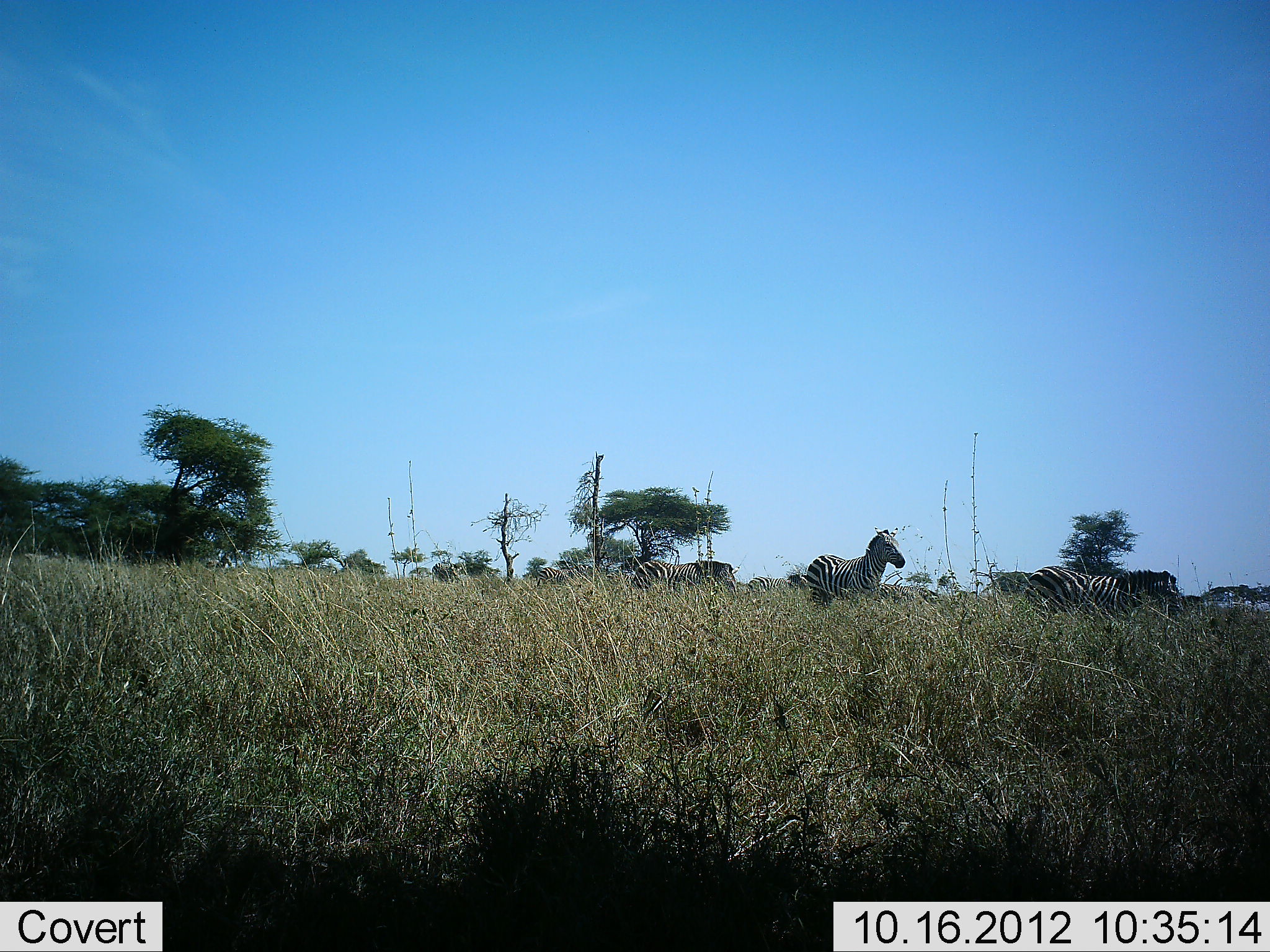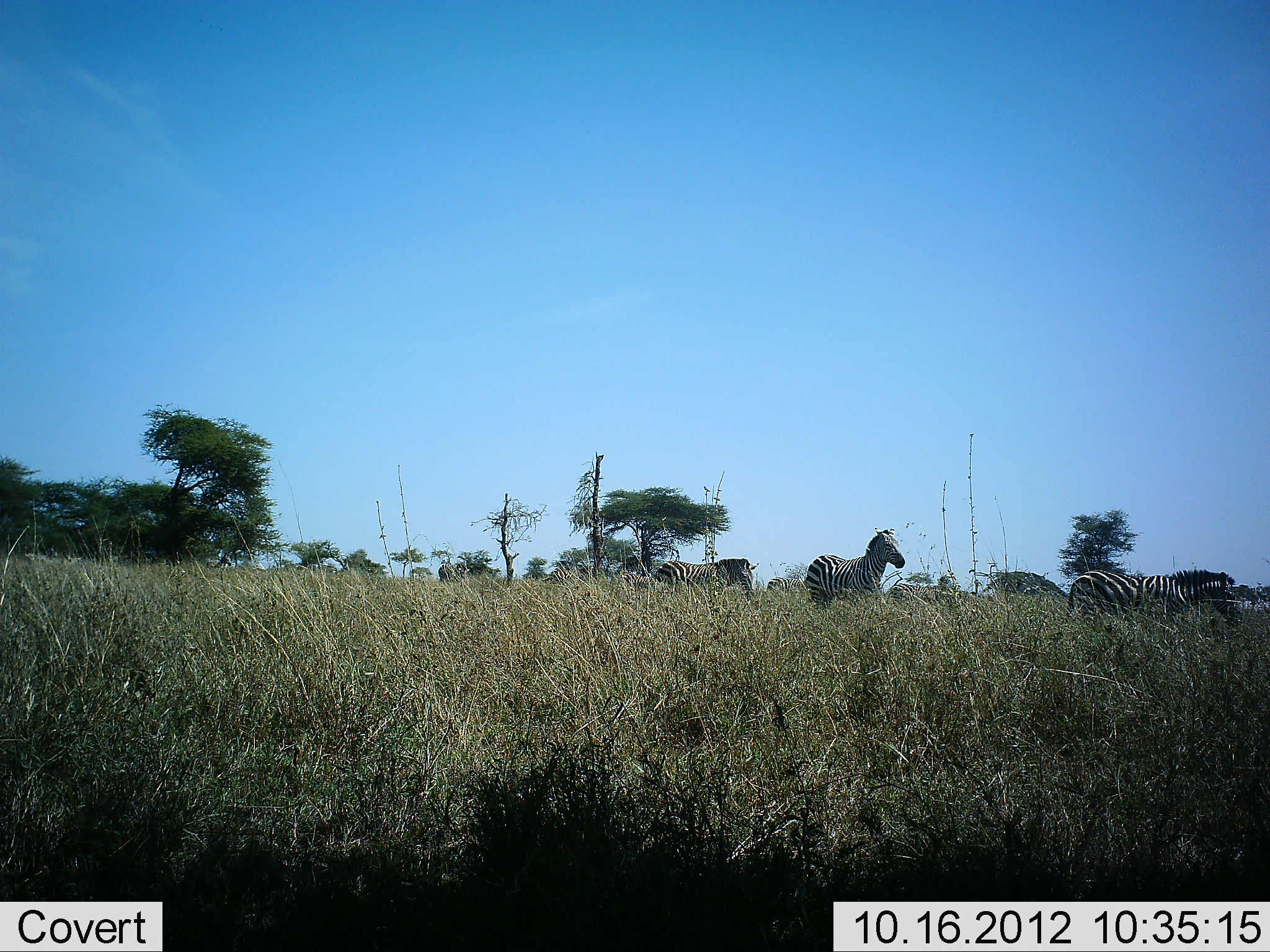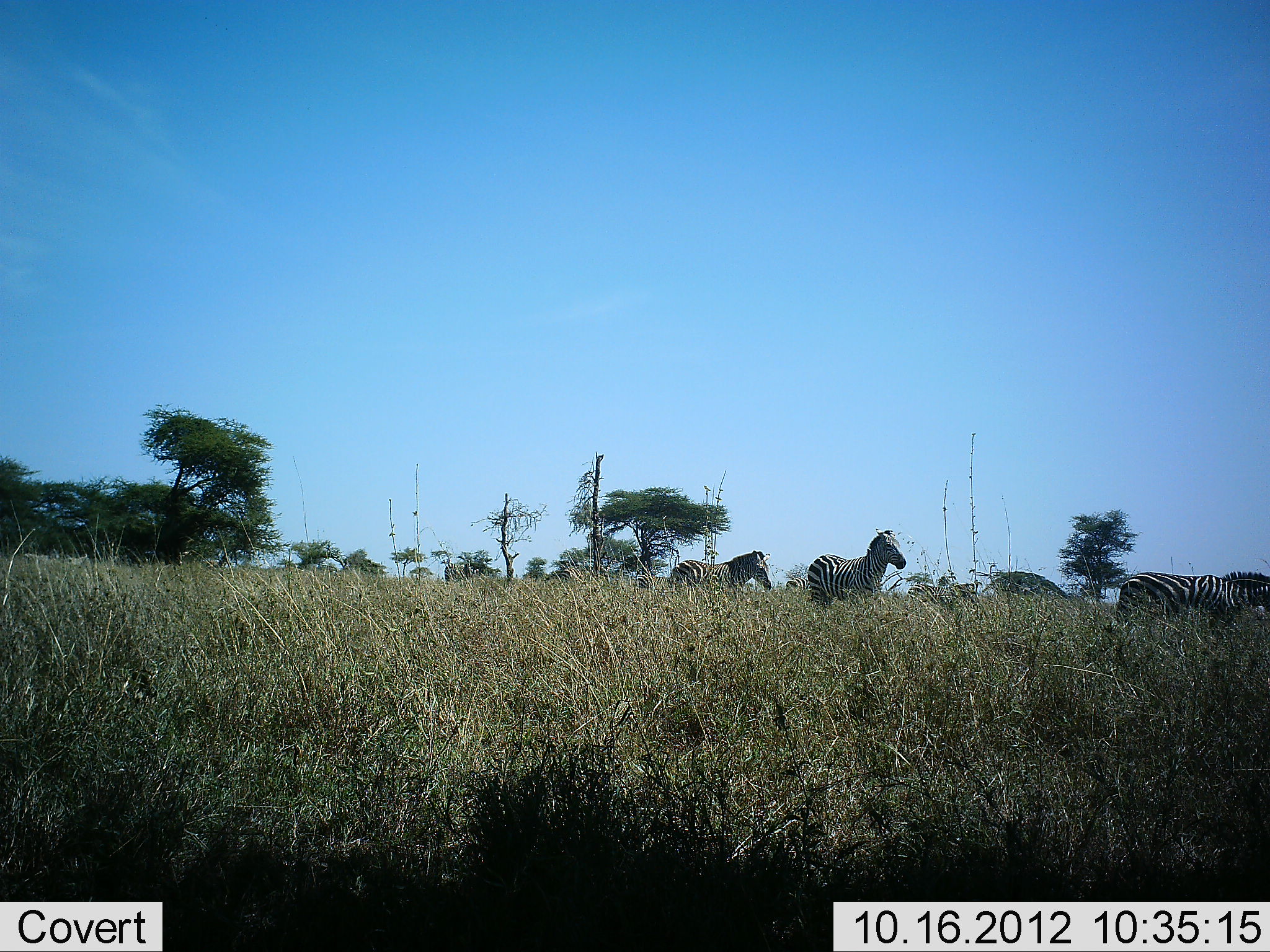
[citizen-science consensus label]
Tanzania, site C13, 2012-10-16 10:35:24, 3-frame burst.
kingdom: Animalia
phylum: Chordata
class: Mammalia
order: Perissodactyla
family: Equidae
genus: Equus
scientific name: Equus quagga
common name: plains zebra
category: zebra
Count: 6.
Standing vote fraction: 60%.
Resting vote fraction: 0%.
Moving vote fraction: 90%.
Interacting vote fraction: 0%.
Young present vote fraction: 0%.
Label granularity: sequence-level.